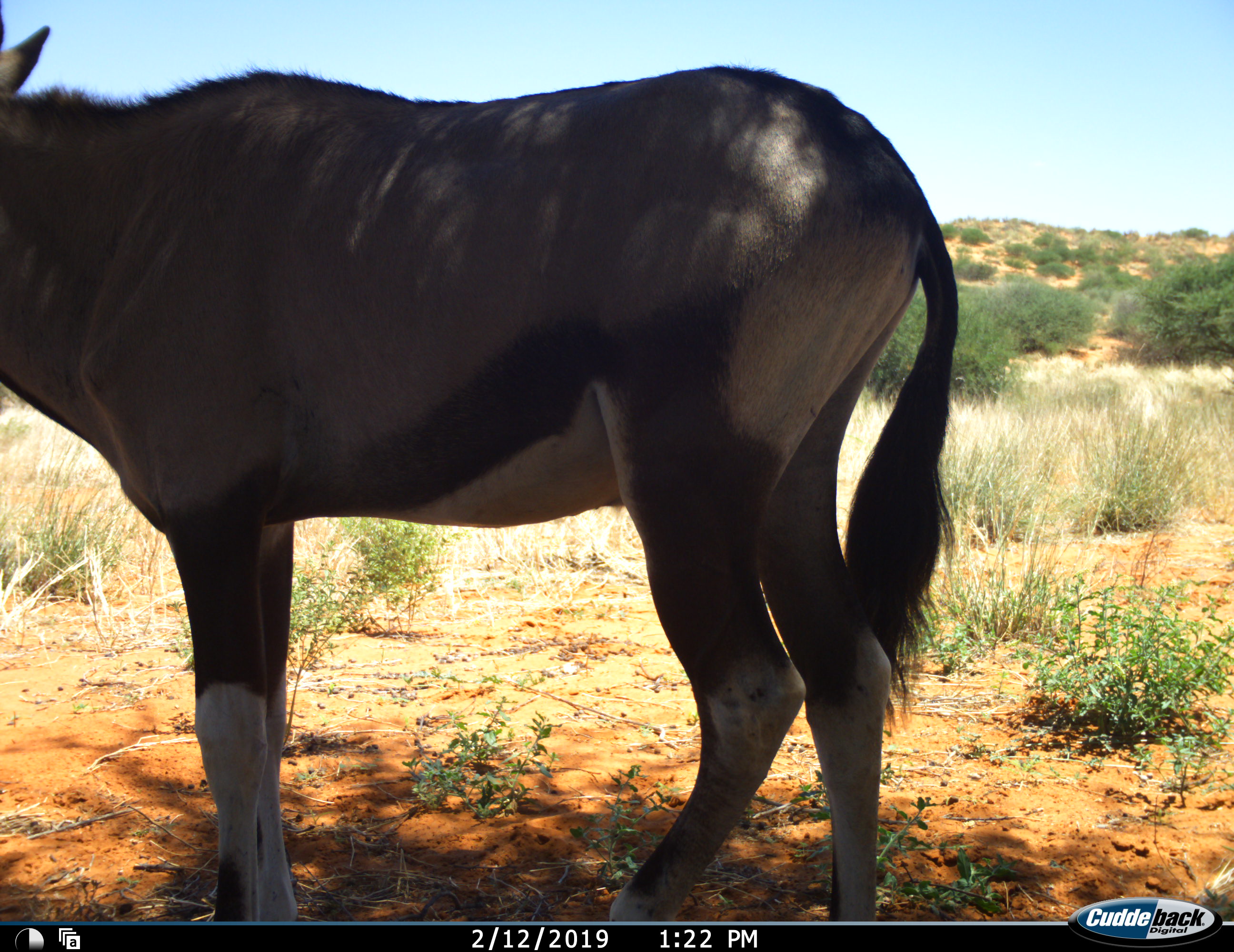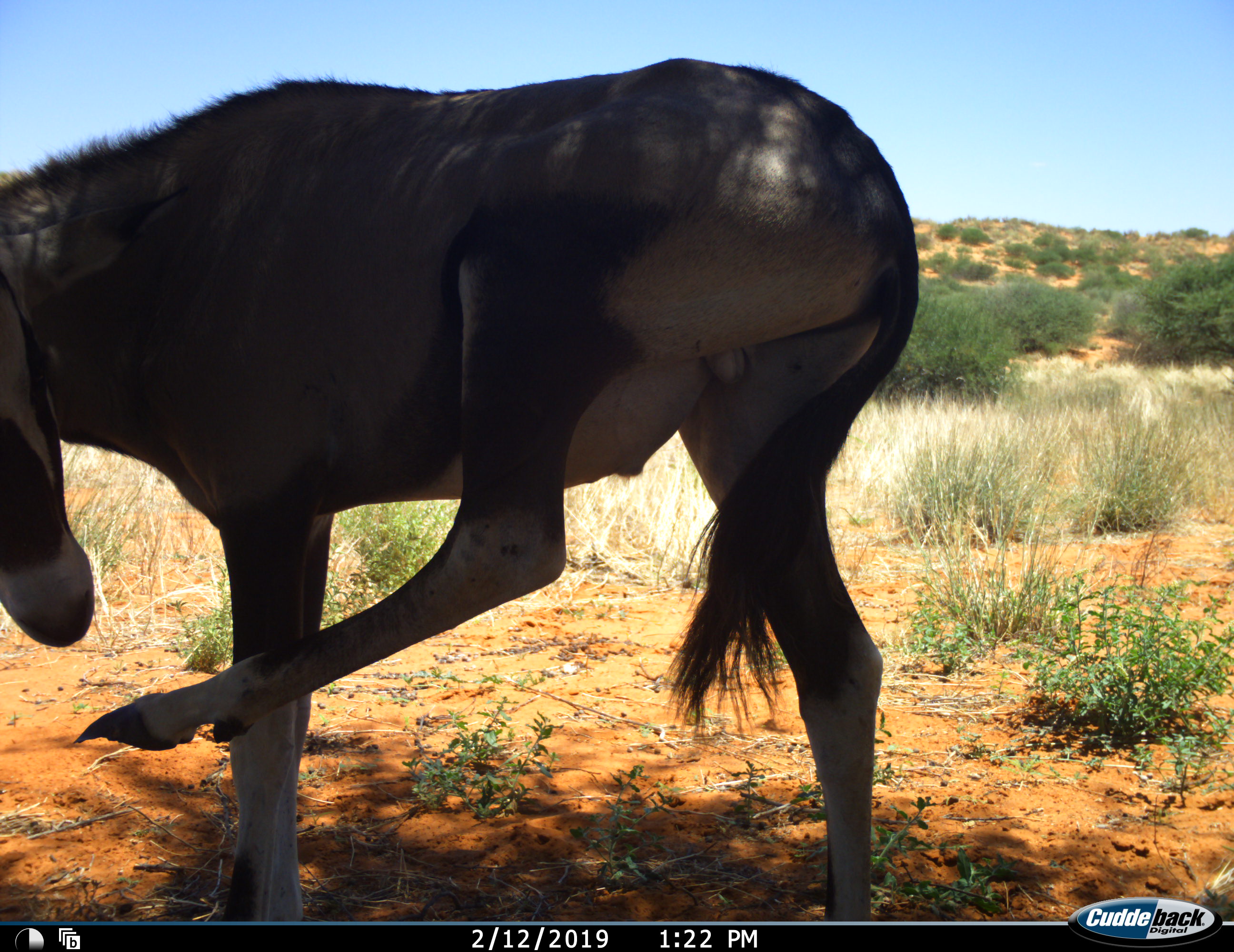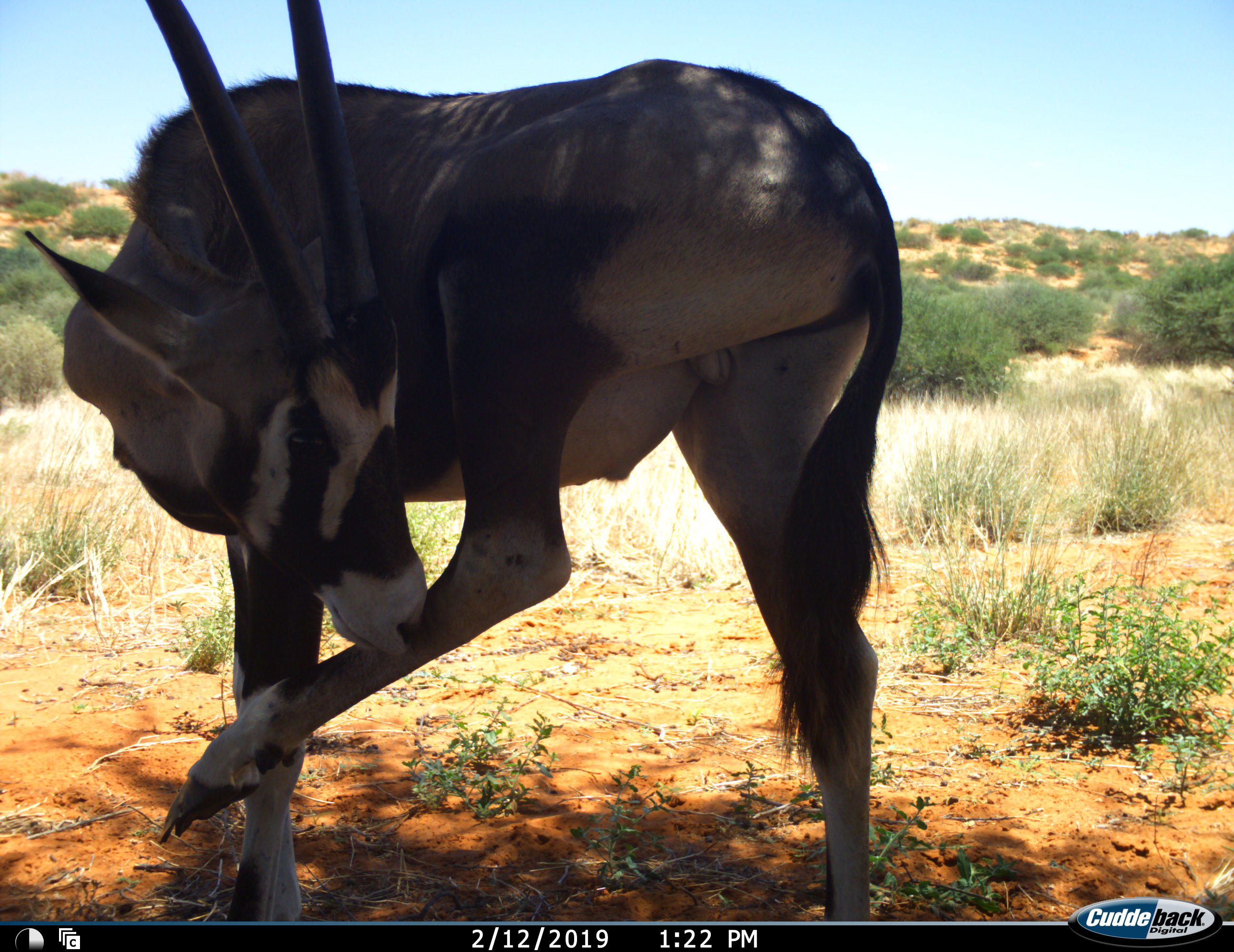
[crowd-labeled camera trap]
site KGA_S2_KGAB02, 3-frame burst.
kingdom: Animalia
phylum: Chordata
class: Mammalia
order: Artiodactyla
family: Bovidae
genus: Oryx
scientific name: Oryx gazella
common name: gemsbok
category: oryx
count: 1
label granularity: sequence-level